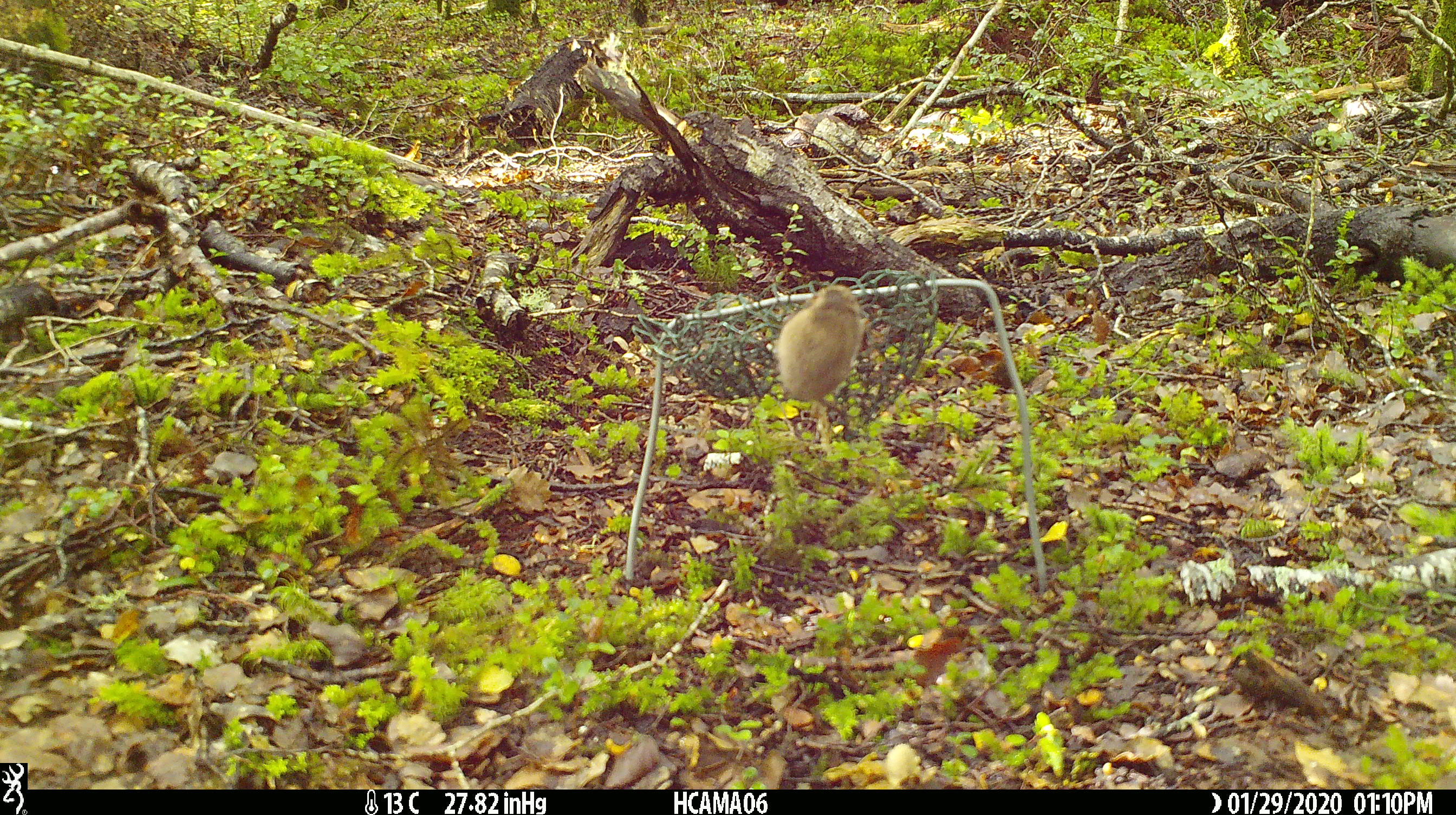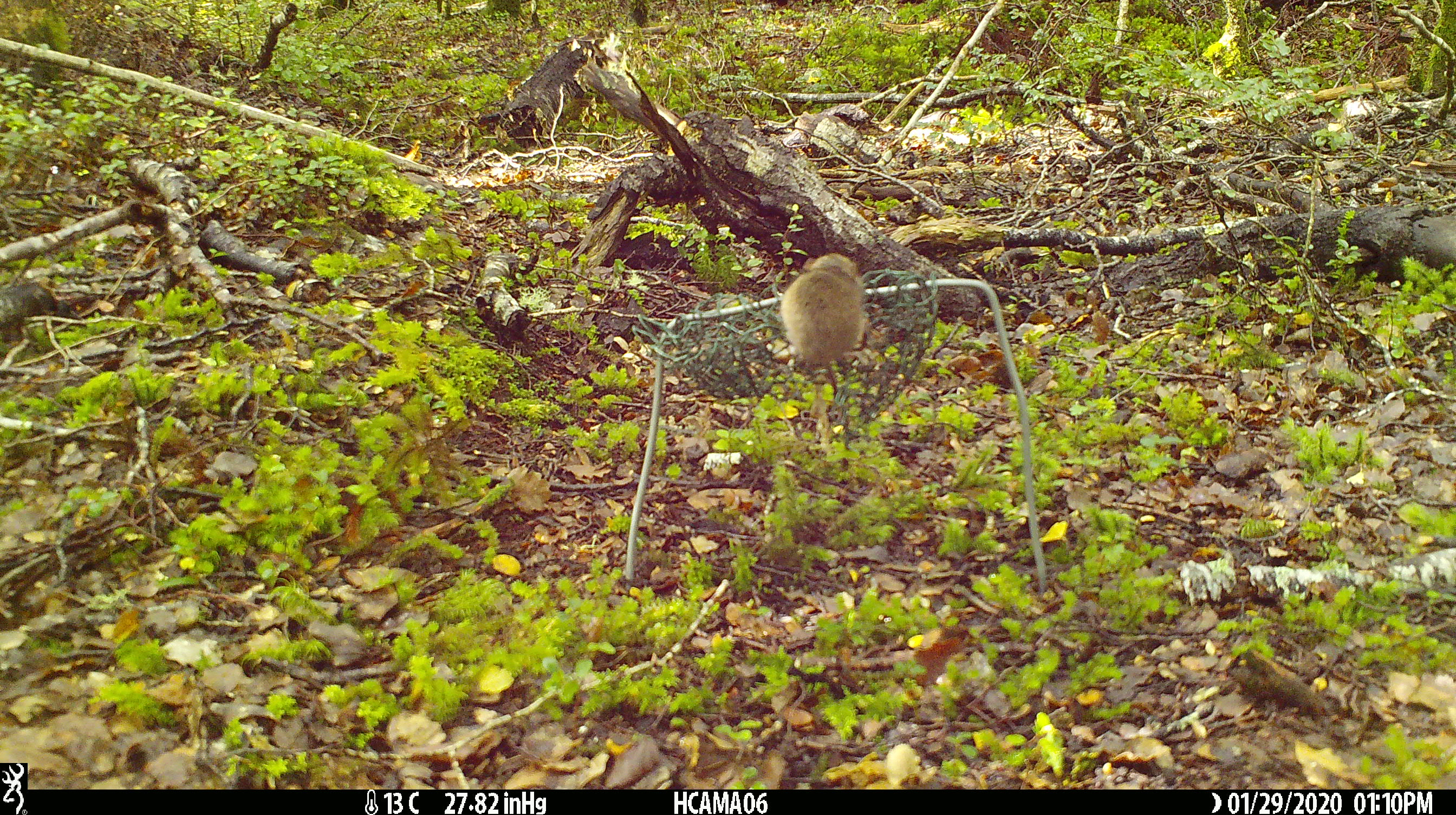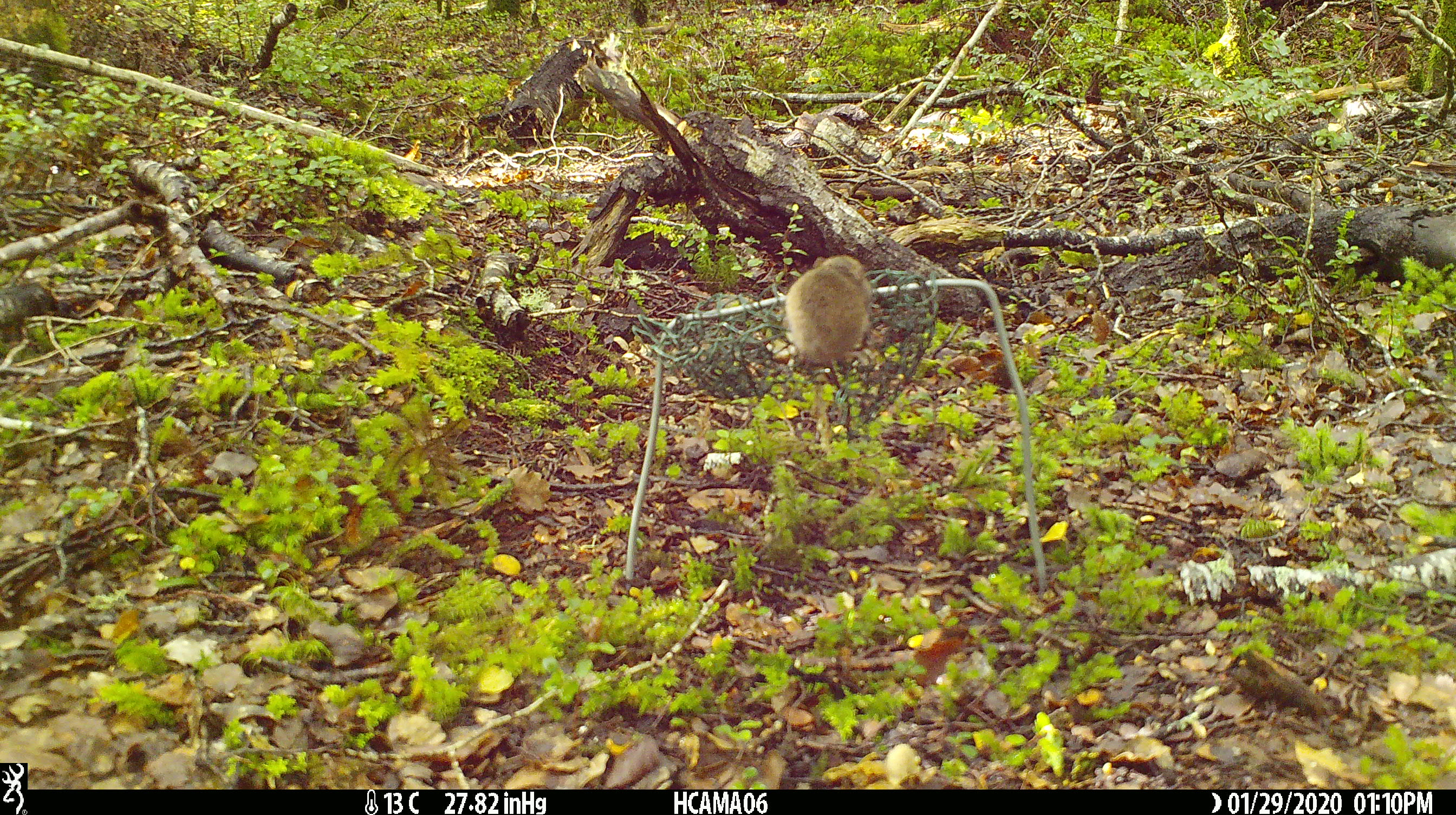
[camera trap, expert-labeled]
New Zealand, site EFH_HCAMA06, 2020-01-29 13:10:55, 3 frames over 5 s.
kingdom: Animalia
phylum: Chordata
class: Mammalia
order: Rodentia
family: Muridae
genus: Mus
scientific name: Mus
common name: mouse